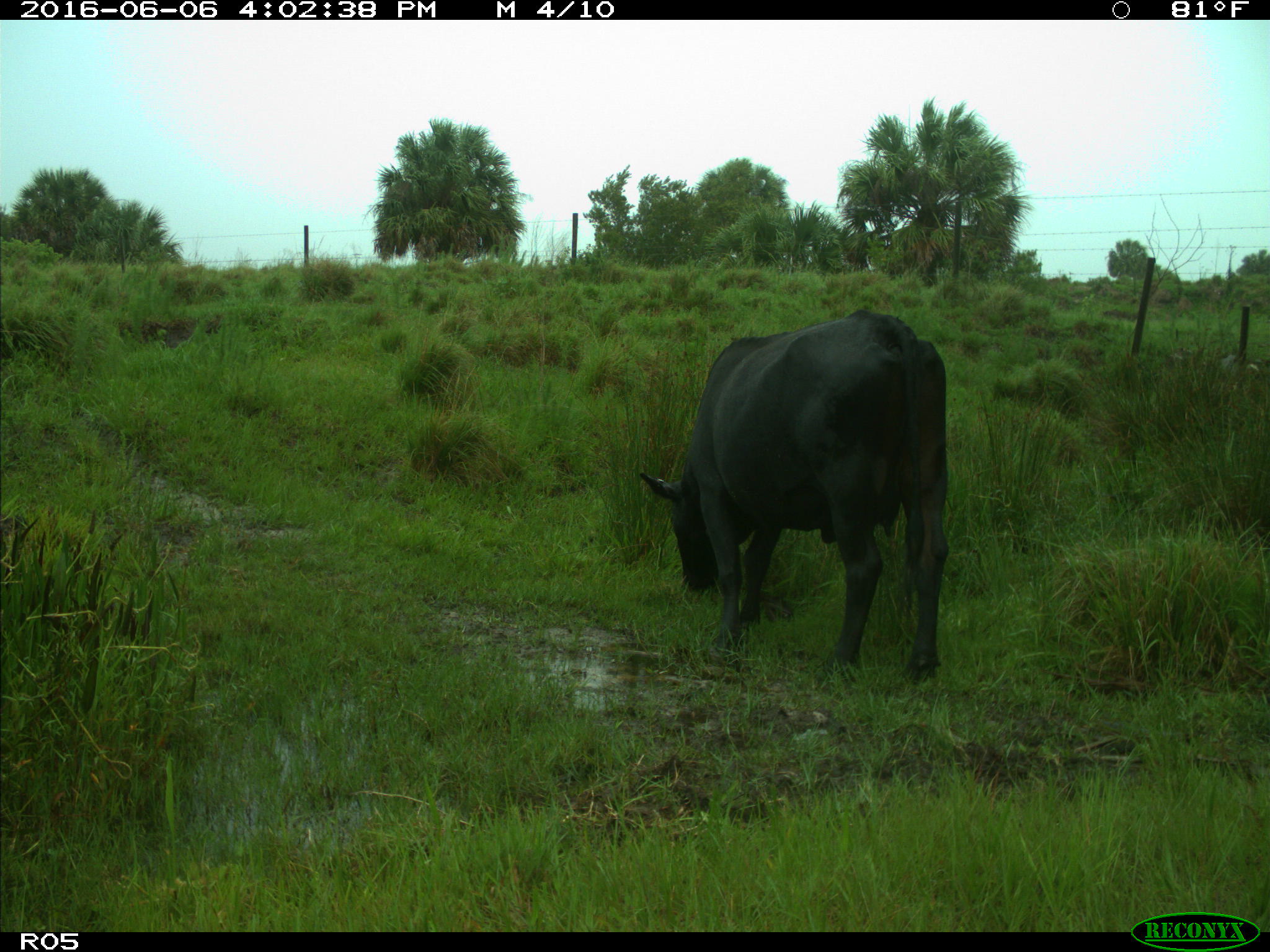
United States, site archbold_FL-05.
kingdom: Animalia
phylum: Chordata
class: Mammalia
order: Artiodactyla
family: Bovidae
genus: Bos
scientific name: Bos taurus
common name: domestic cow